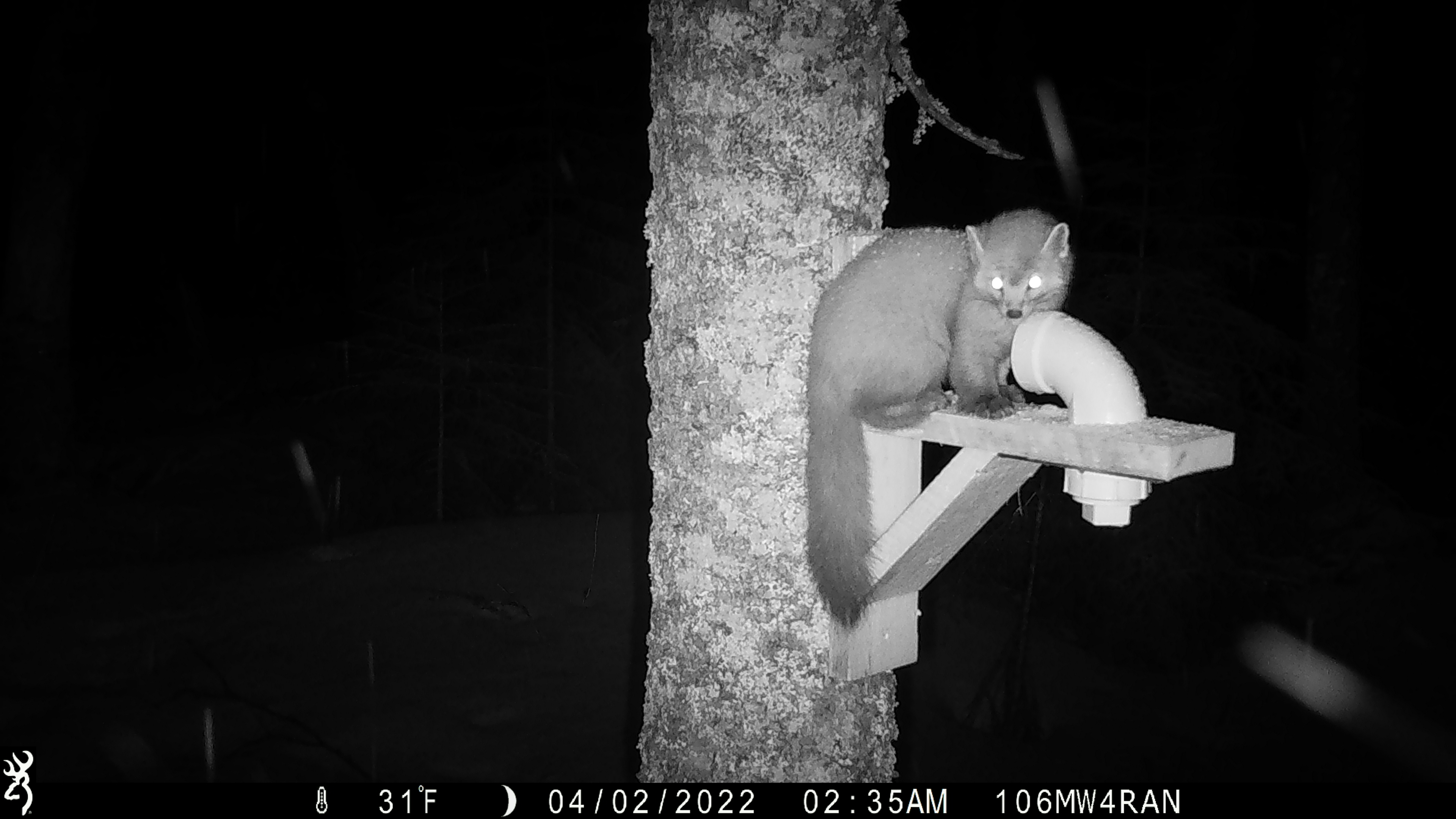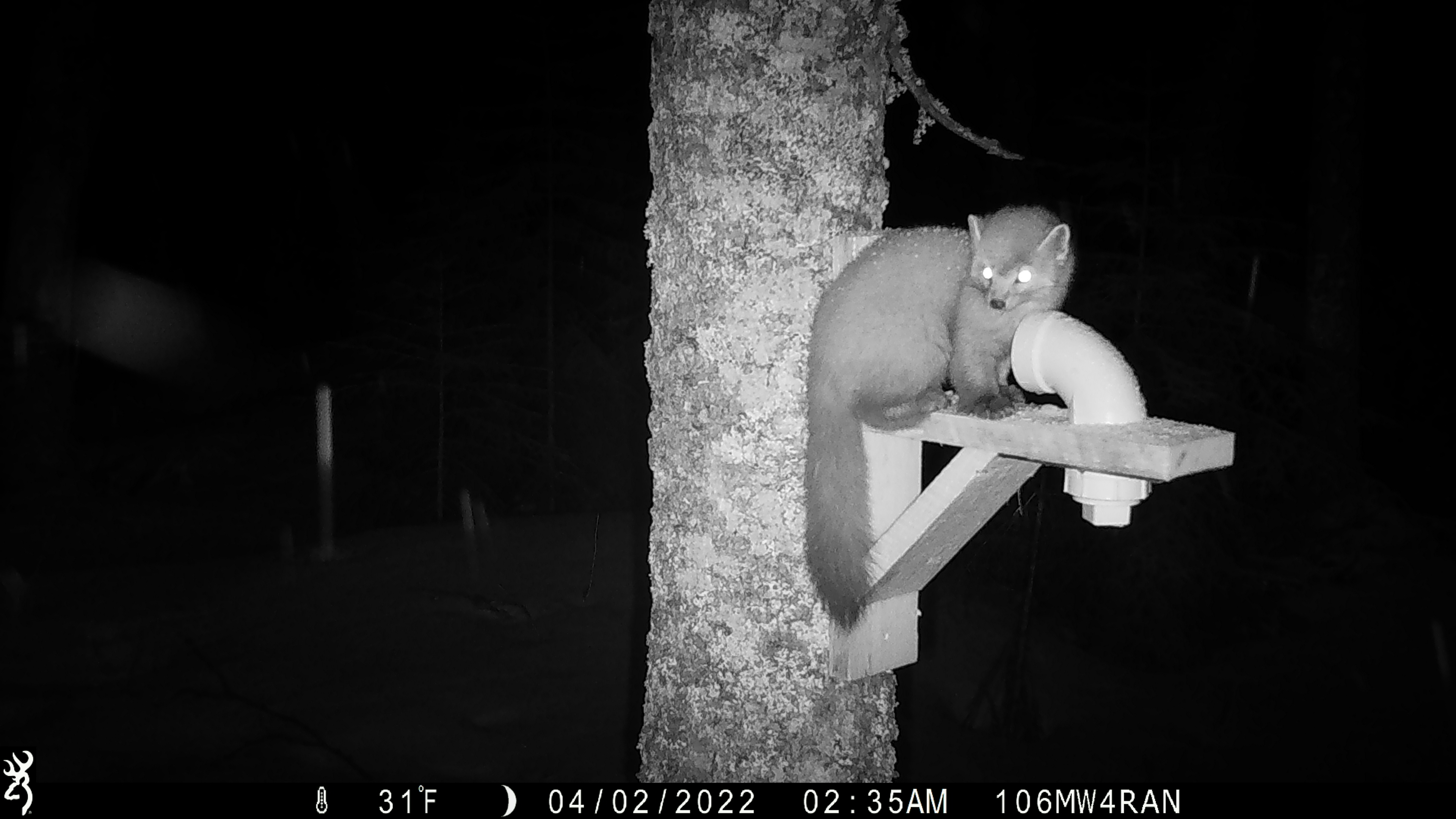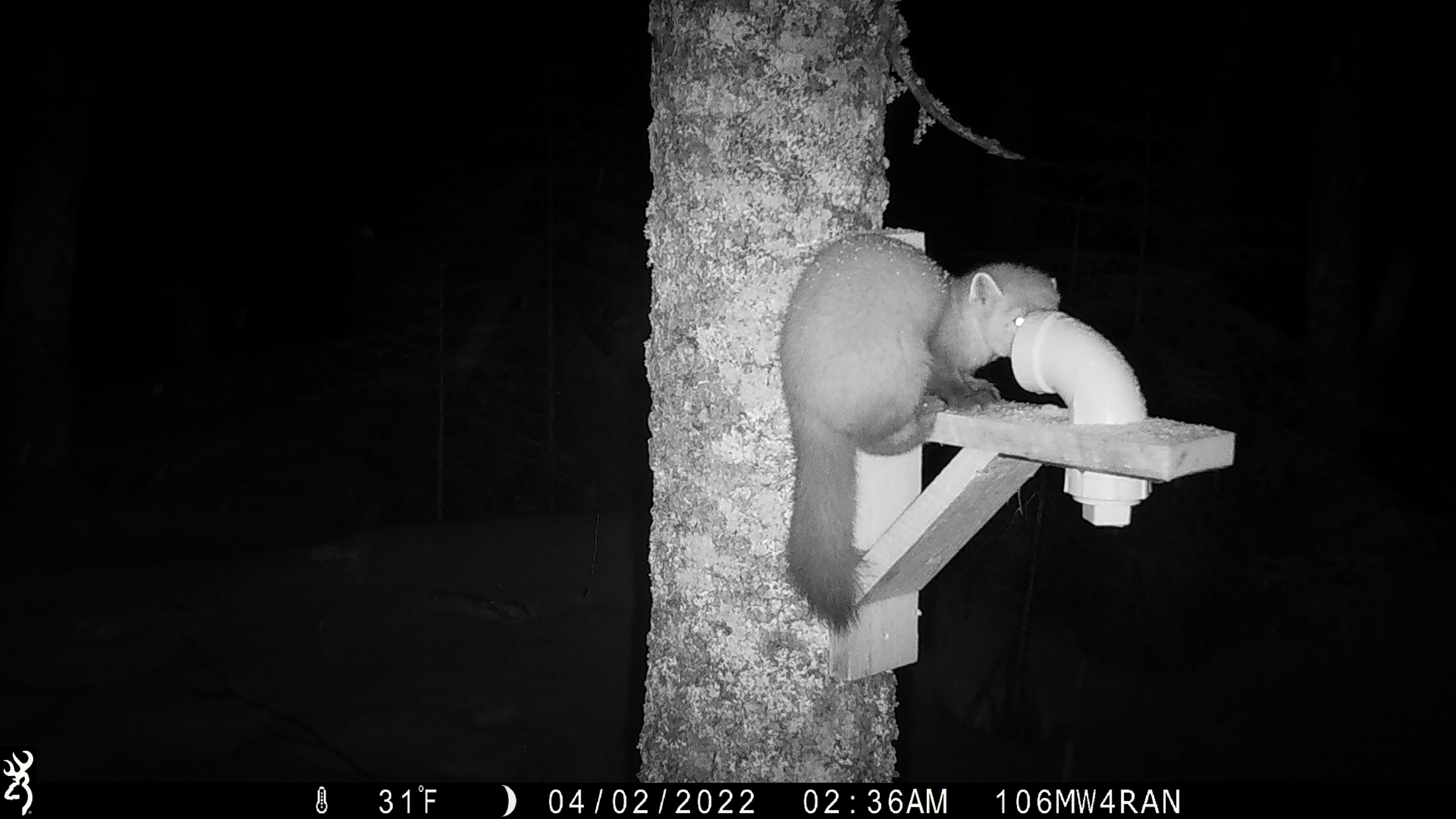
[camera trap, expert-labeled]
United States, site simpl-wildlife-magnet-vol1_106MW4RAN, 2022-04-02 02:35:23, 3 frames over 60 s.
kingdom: Animalia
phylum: Chordata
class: Mammalia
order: Carnivora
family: Mustelidae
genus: Martes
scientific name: Martes americana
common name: american marten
American marten (Martes americana).